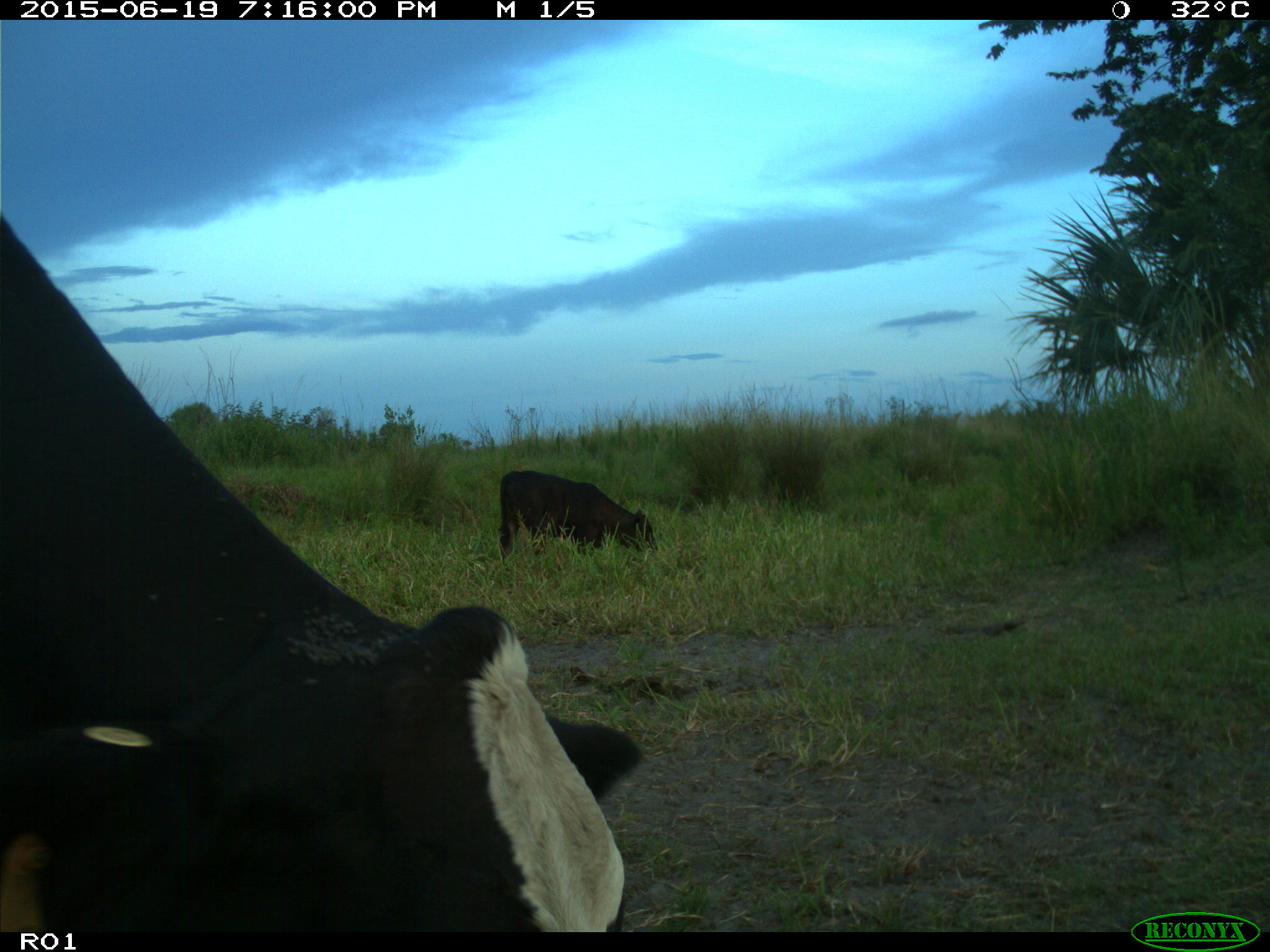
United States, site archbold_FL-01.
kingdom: Animalia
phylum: Chordata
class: Mammalia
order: Artiodactyla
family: Bovidae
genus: Bos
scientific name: Bos taurus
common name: domestic cow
Bos taurus (domestic cow).